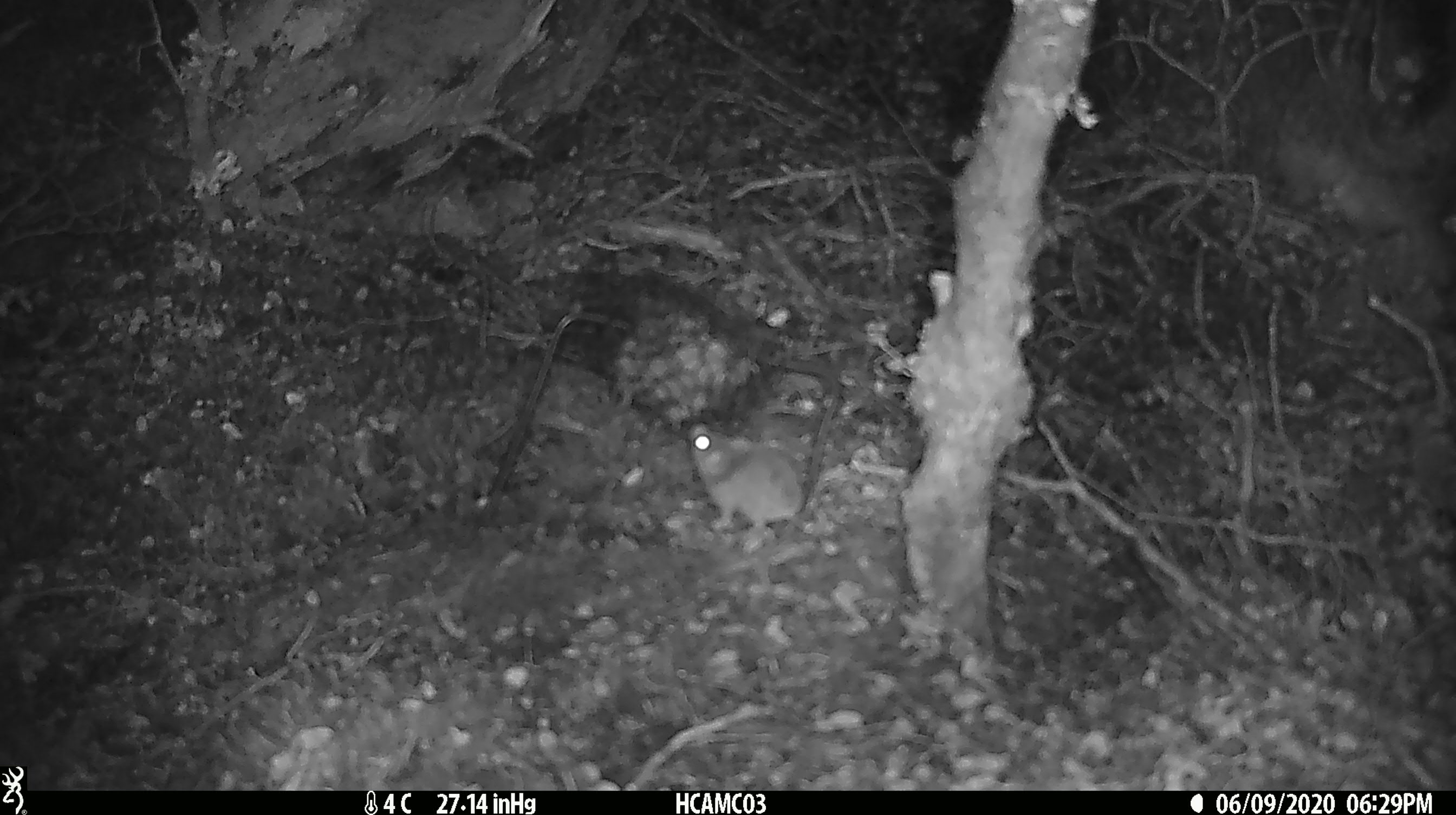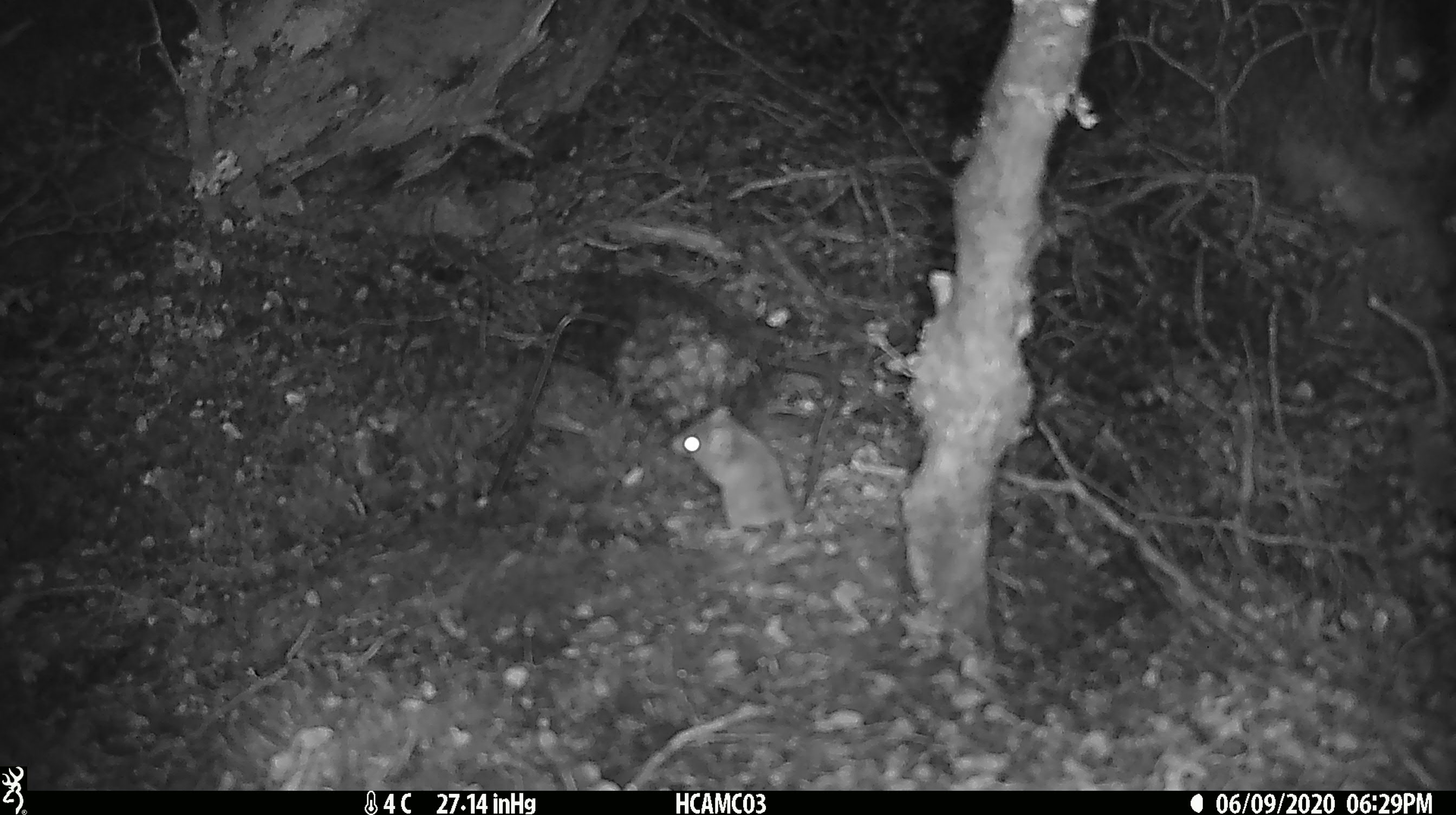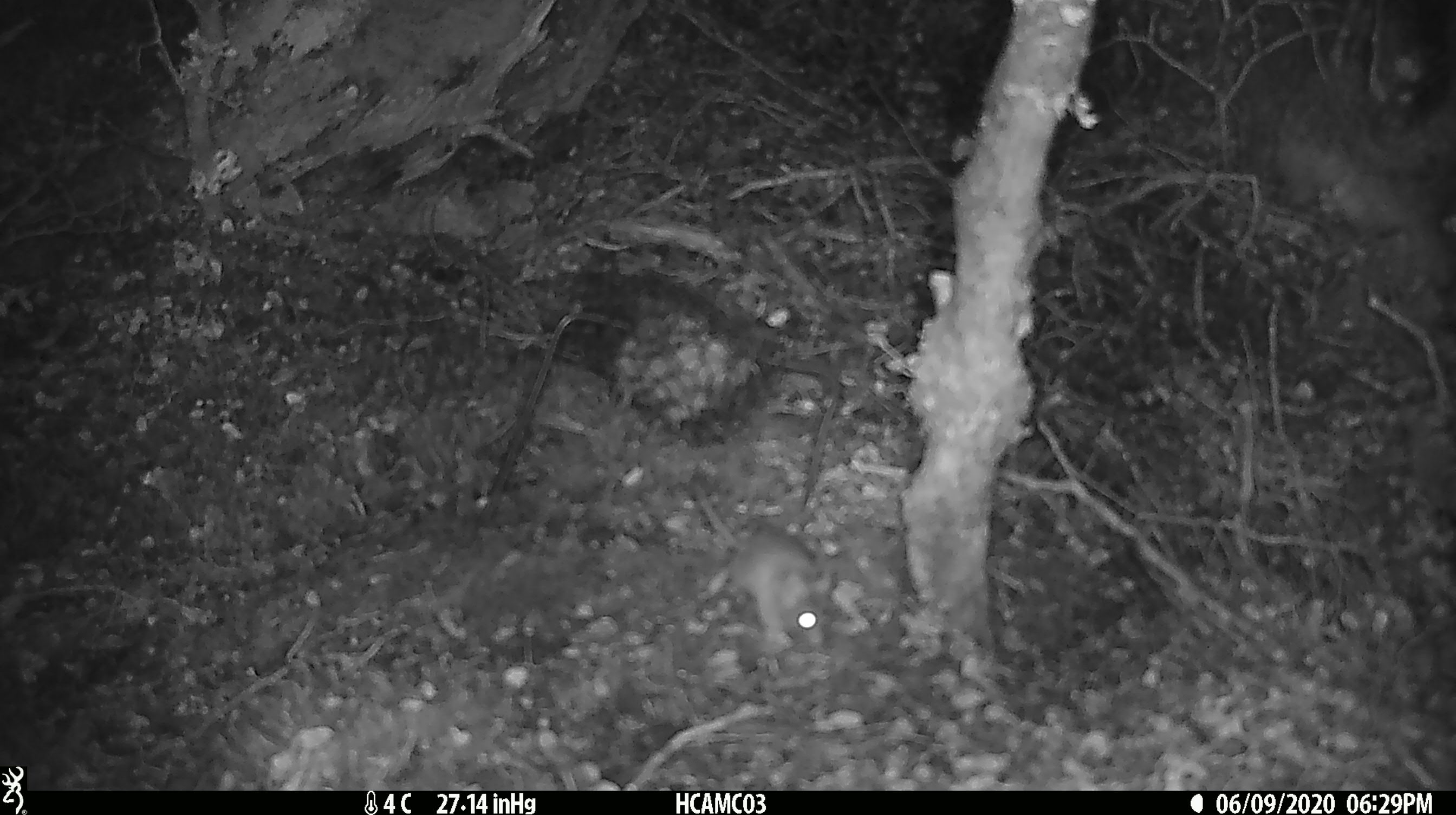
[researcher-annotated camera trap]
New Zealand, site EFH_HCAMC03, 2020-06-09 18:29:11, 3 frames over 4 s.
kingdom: Animalia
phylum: Chordata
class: Mammalia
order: Rodentia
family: Muridae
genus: Mus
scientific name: Mus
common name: mouse